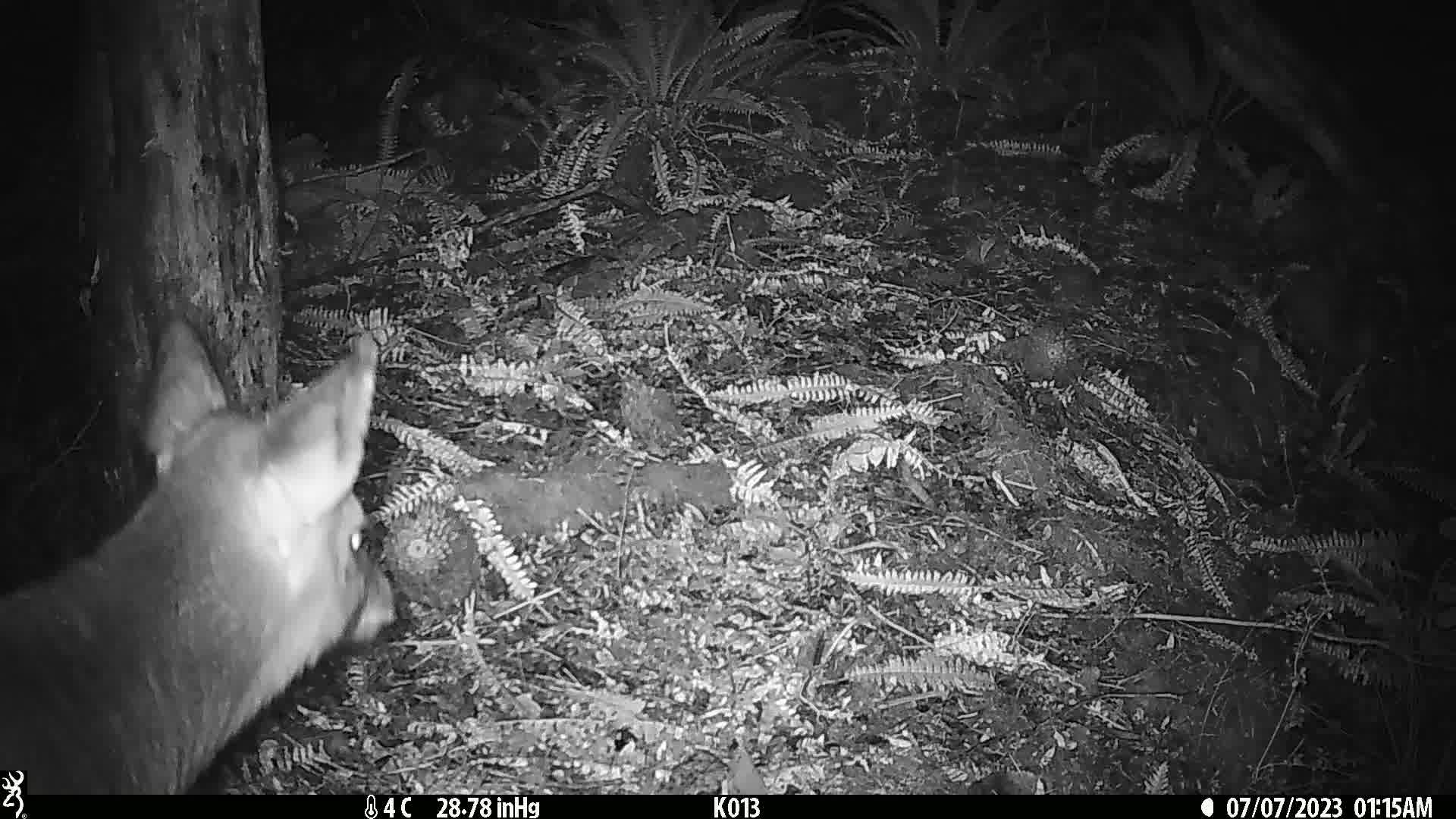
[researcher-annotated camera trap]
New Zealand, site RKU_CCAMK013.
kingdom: Animalia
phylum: Chordata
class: Mammalia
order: Artiodactyla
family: Cervidae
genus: Odocoileus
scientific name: Odocoileus virginianus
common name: white-tailed deer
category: white tailed deer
White tailed deer (white-tailed deer) (Odocoileus virginianus).